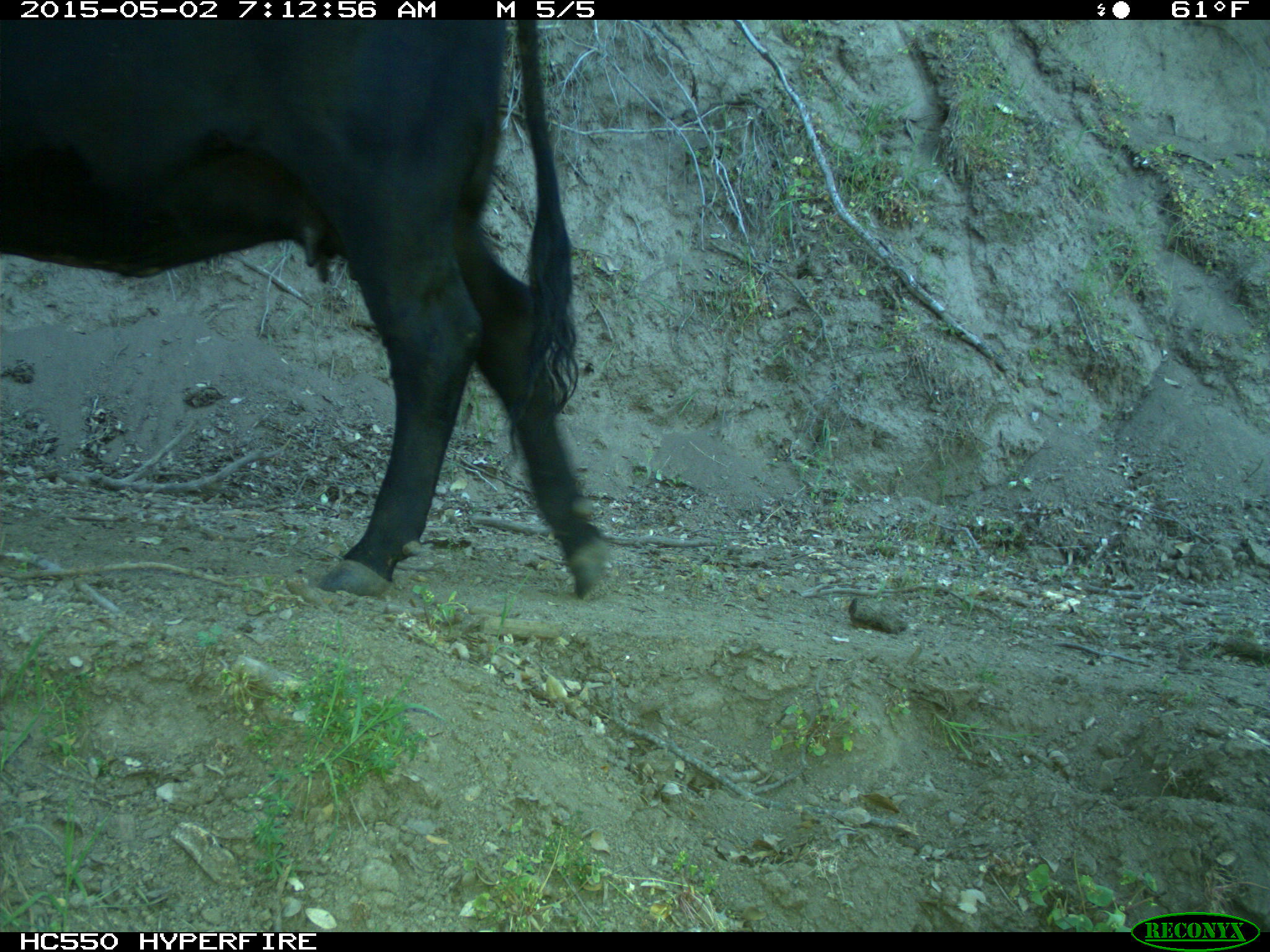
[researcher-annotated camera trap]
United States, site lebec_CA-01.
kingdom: Animalia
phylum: Chordata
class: Mammalia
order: Artiodactyla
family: Bovidae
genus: Bos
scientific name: Bos taurus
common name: domestic cow